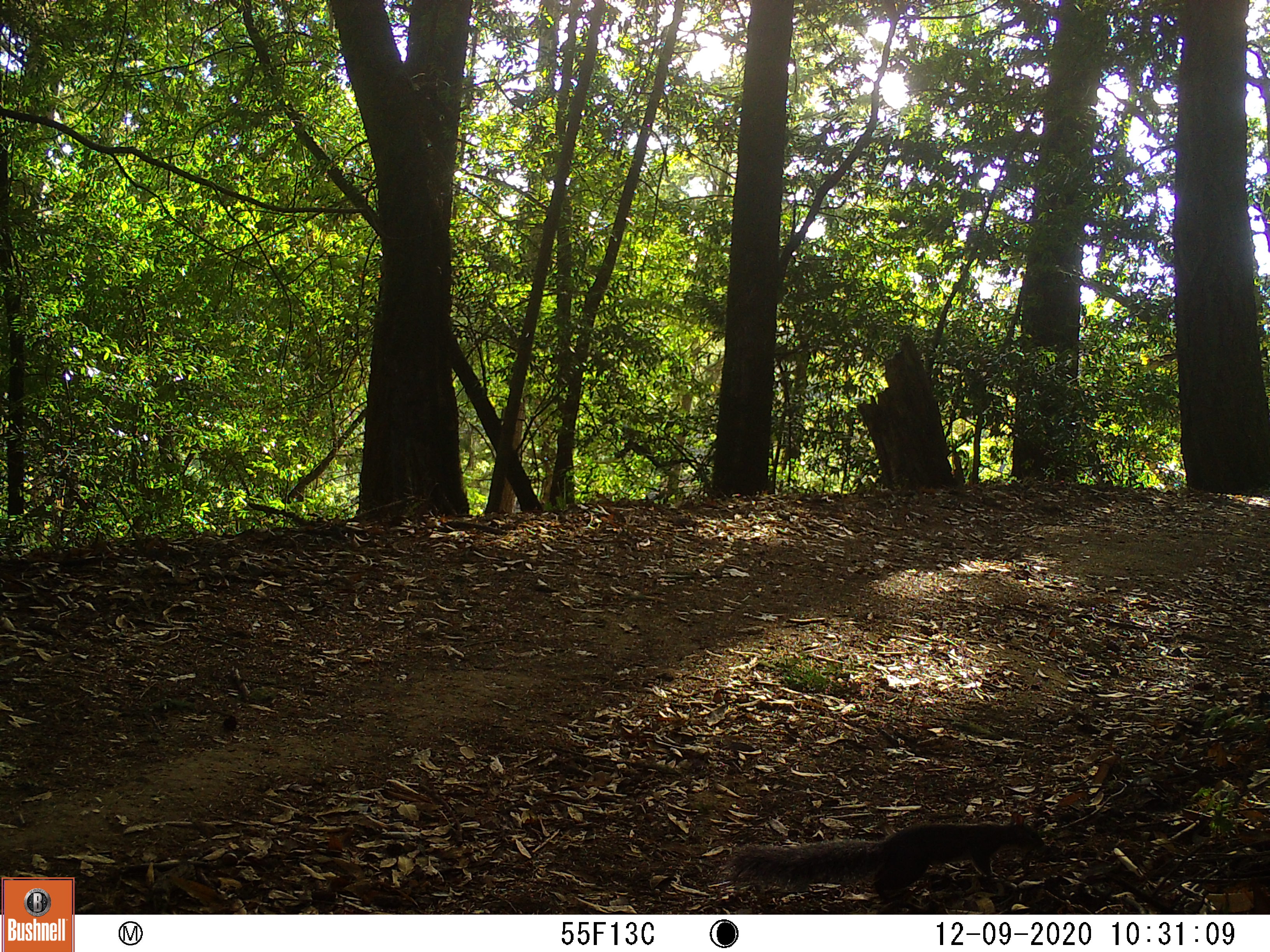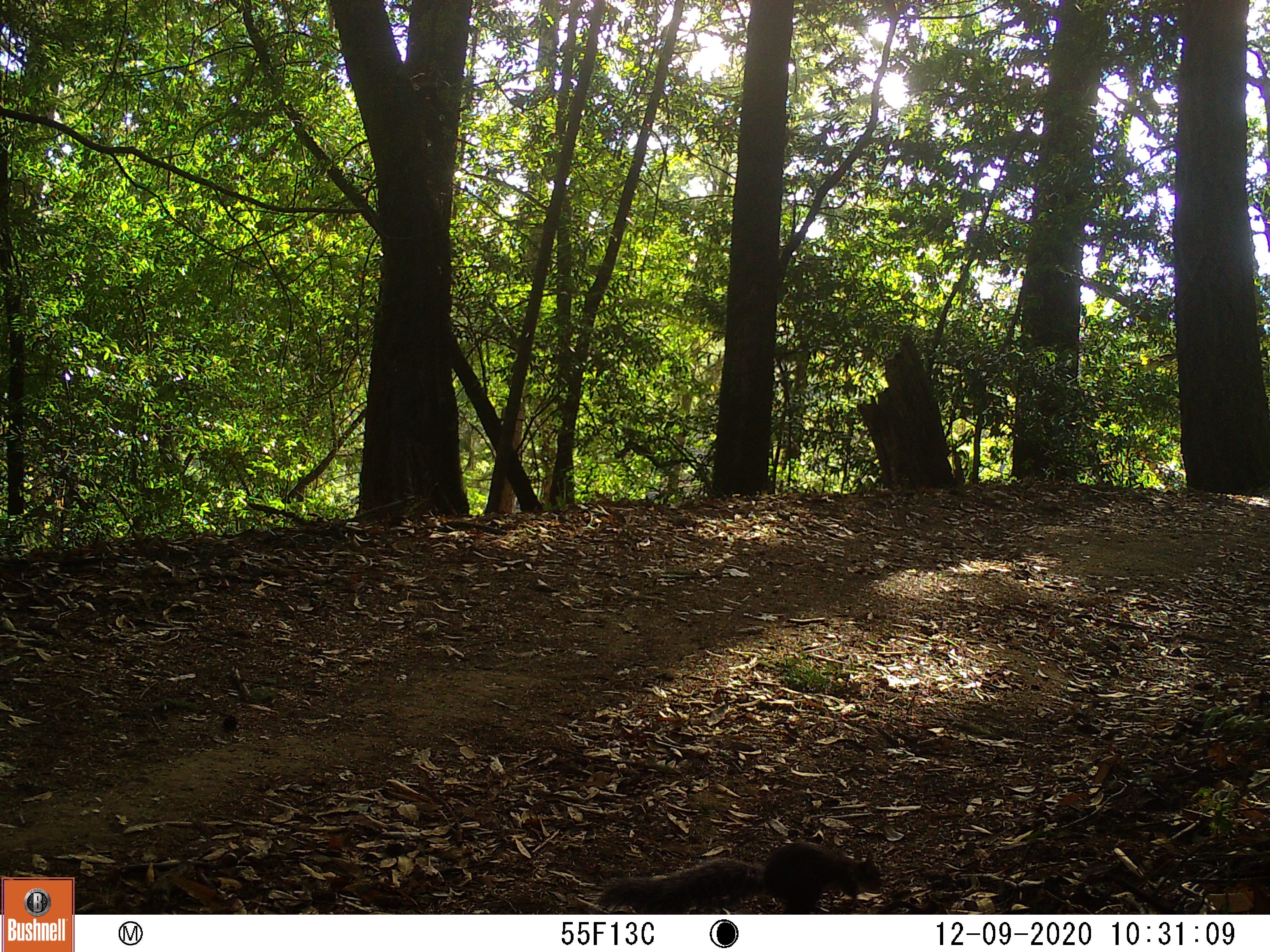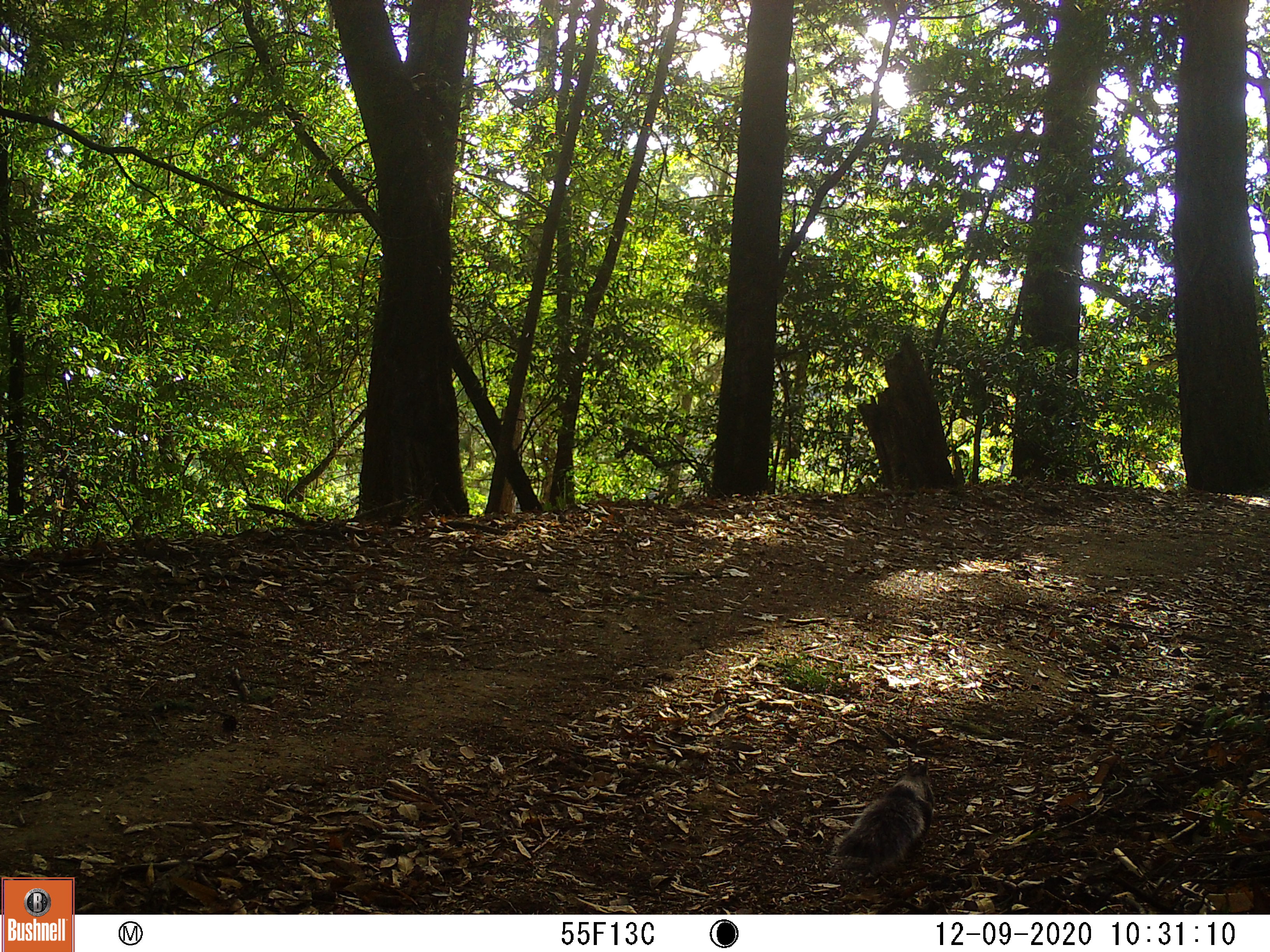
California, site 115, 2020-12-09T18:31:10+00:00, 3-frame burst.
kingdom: Animalia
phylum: Chordata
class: Mammalia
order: Rodentia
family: Sciuridae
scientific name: Sciuridae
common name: squirrel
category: unknown squirrel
Unknown squirrel (squirrel) (Sciuridae).